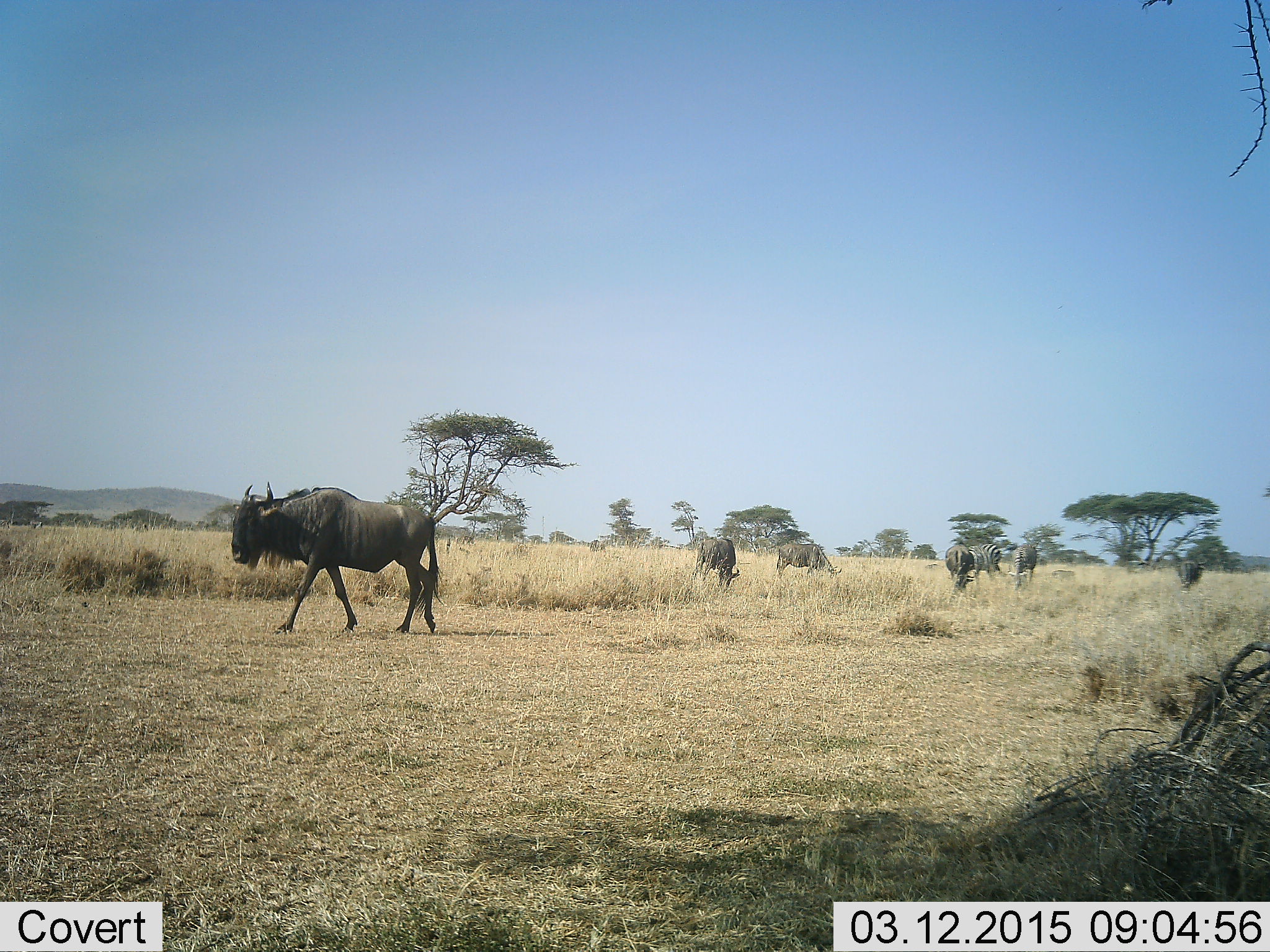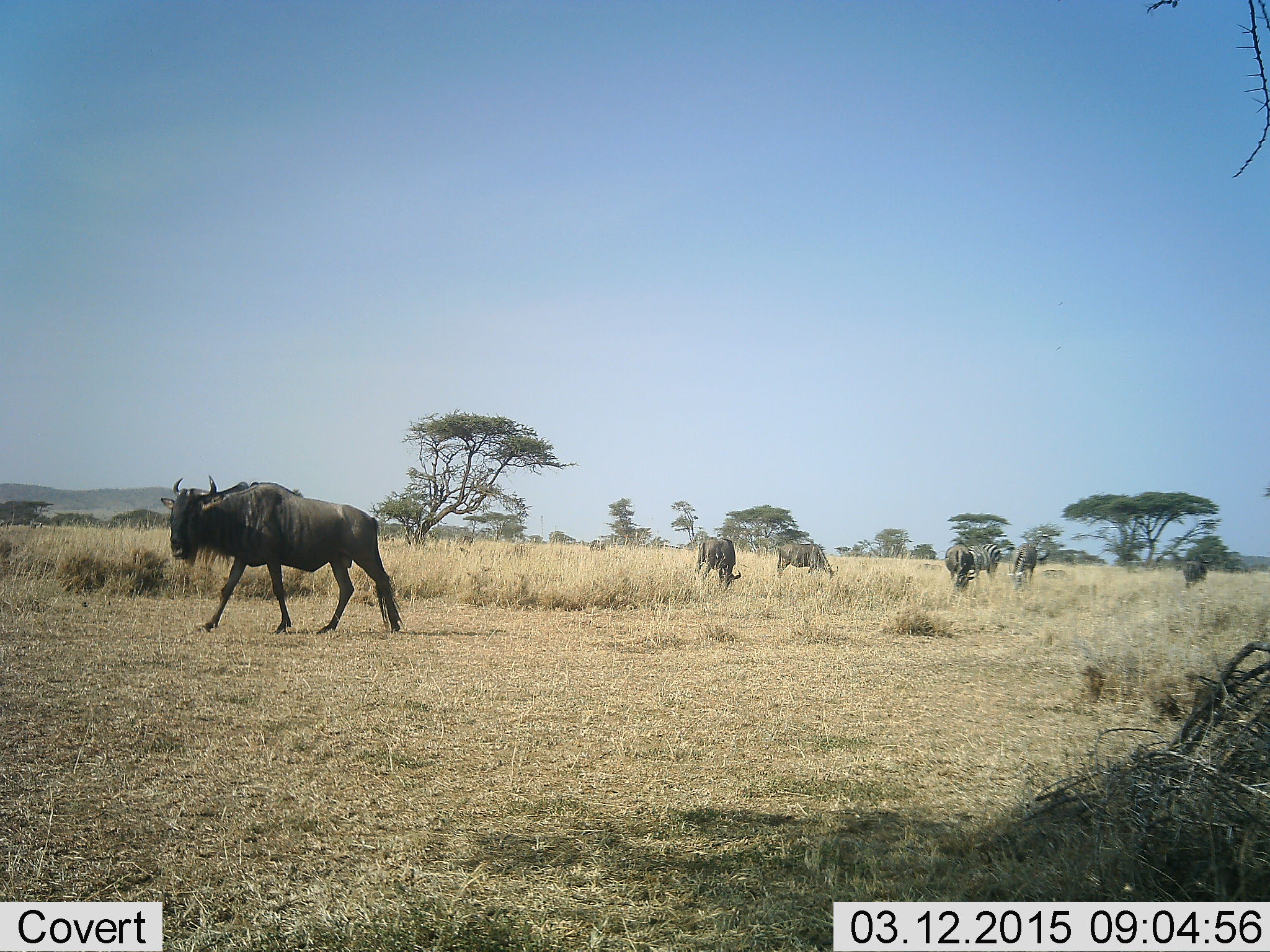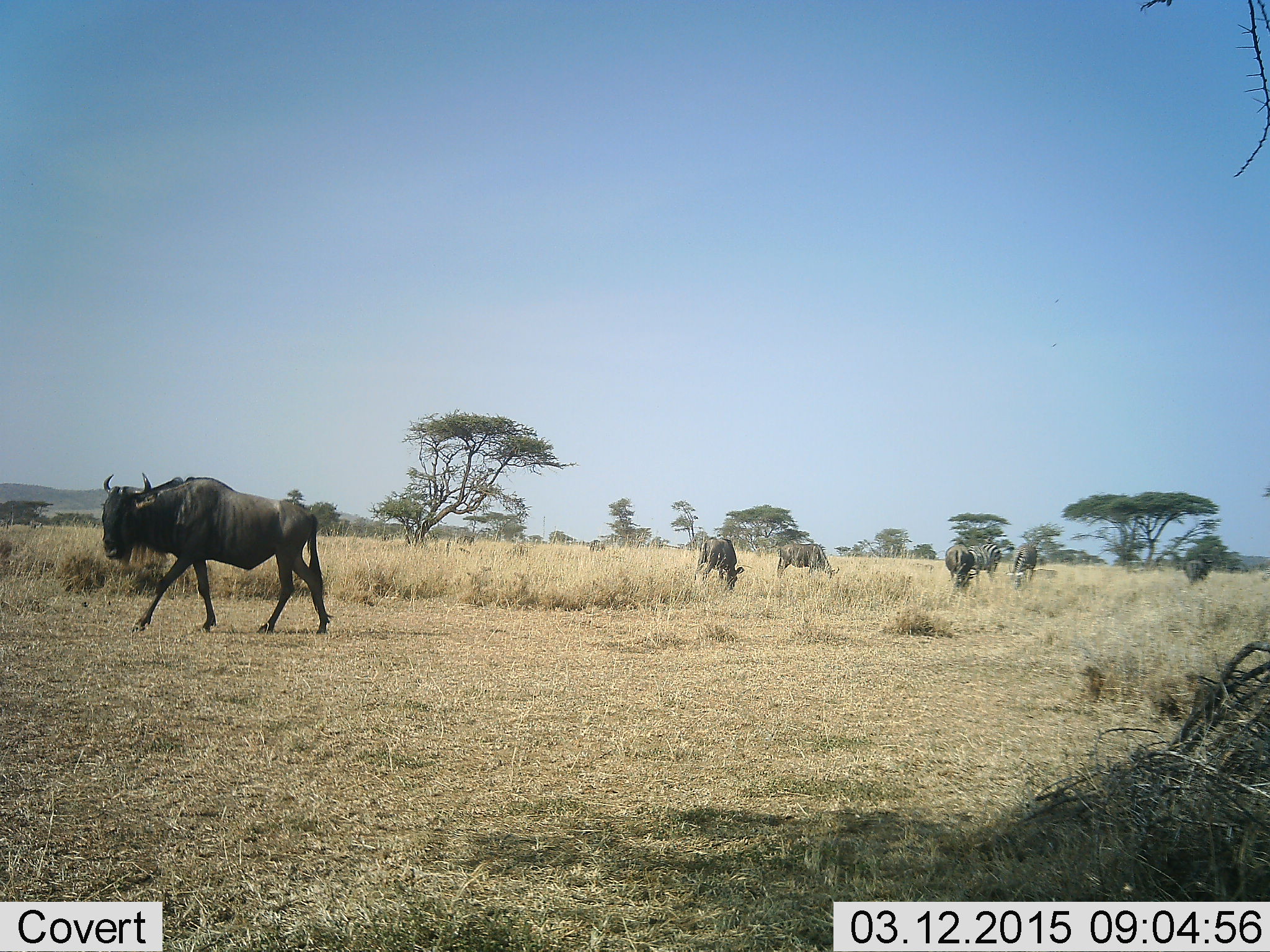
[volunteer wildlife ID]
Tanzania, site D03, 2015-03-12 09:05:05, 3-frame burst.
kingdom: Animalia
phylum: Chordata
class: Mammalia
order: Artiodactyla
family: Bovidae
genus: Connochaetes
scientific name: Connochaetes taurinus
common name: blue wildebeest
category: wildebeest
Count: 5.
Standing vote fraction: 58%.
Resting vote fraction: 0%.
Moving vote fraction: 83%.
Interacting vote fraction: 0%.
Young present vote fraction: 0%.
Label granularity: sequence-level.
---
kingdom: Animalia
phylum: Chordata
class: Mammalia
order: Perissodactyla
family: Equidae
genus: Equus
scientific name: Equus quagga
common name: plains zebra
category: zebra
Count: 2.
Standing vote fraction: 27%.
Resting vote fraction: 0%.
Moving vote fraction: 0%.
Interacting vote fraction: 0%.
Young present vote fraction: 0%.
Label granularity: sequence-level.